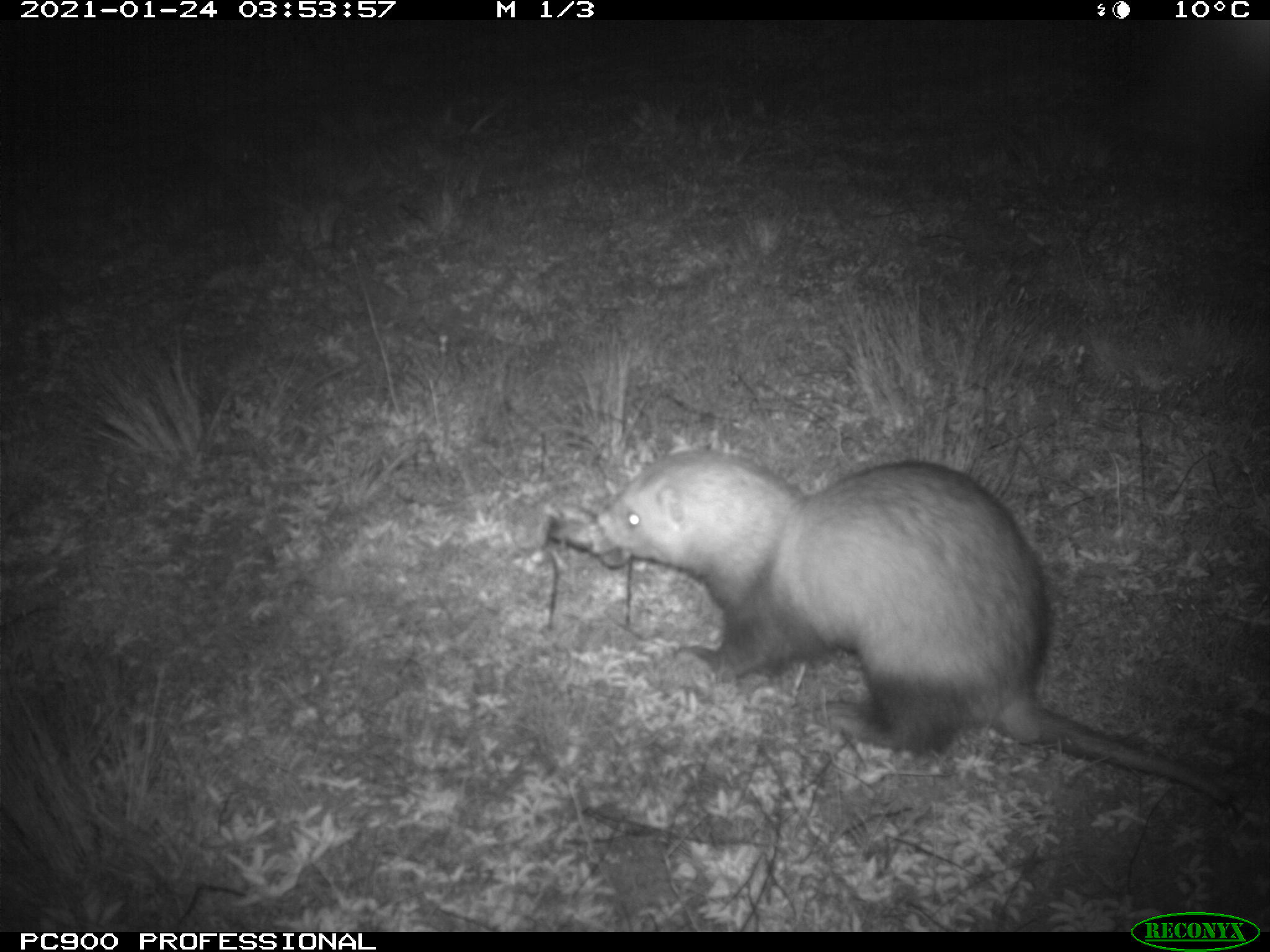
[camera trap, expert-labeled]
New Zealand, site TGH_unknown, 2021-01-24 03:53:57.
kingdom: Animalia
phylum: Chordata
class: Mammalia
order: Carnivora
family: Mustelidae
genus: Mustela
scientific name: Mustela furo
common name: ferret